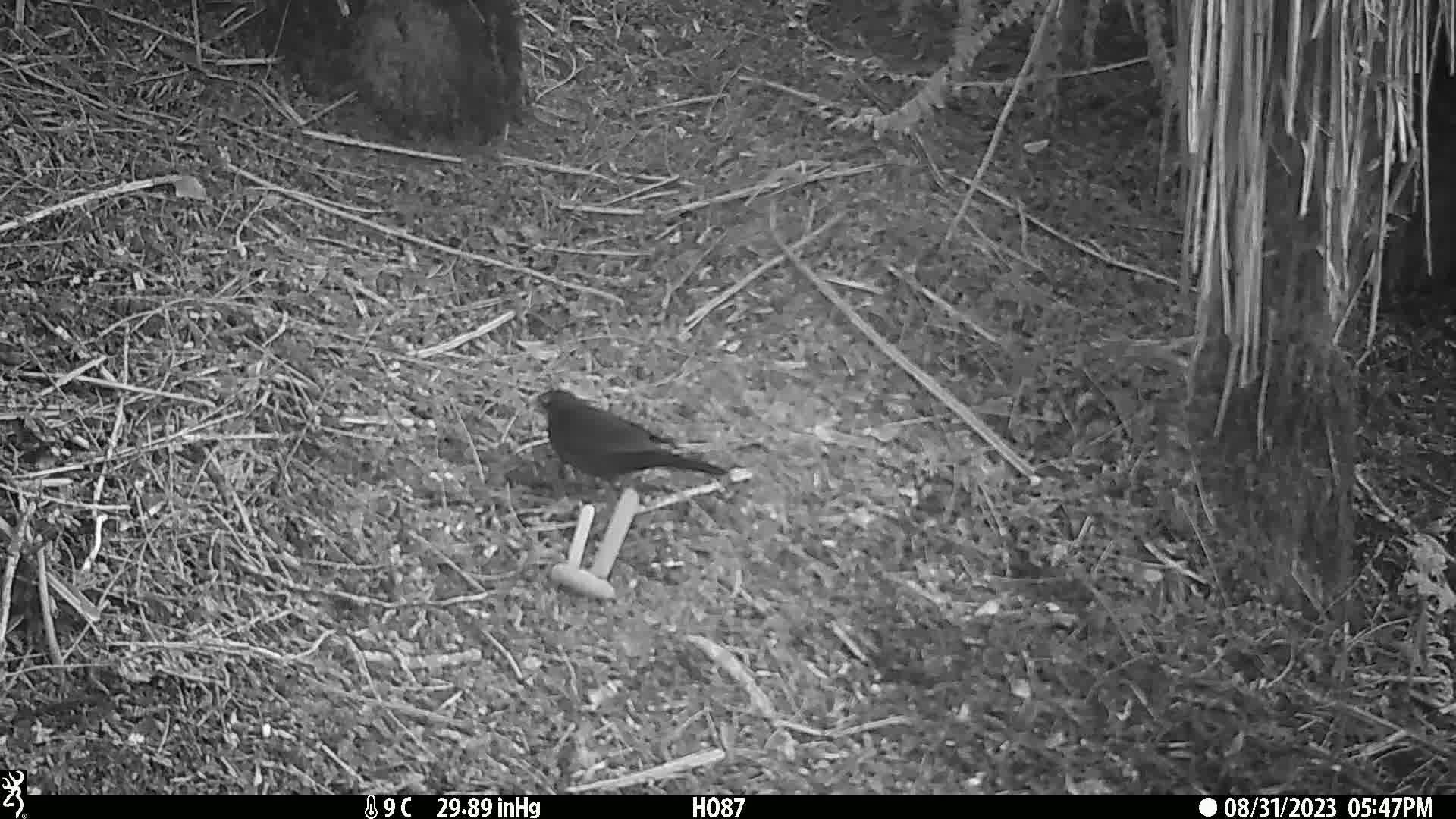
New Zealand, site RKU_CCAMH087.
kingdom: Animalia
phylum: Chordata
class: Aves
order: Passeriformes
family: Turdidae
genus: Turdus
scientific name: Turdus merula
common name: eurasian blackbird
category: blackbird